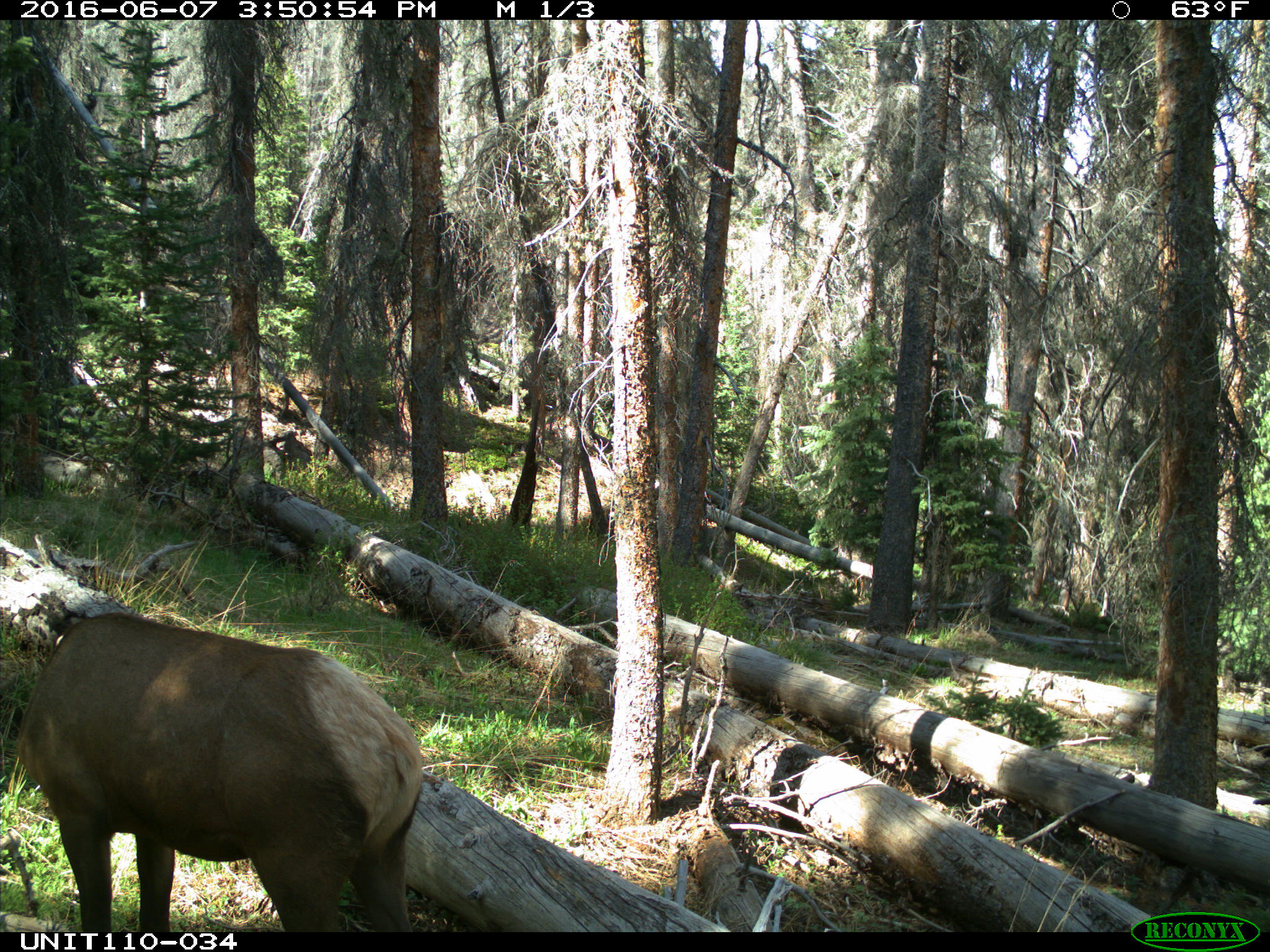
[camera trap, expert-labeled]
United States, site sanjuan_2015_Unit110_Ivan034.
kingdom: Animalia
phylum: Chordata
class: Mammalia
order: Artiodactyla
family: Cervidae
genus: Cervus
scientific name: Cervus elaphus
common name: red deer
Cervus elaphus (red deer).